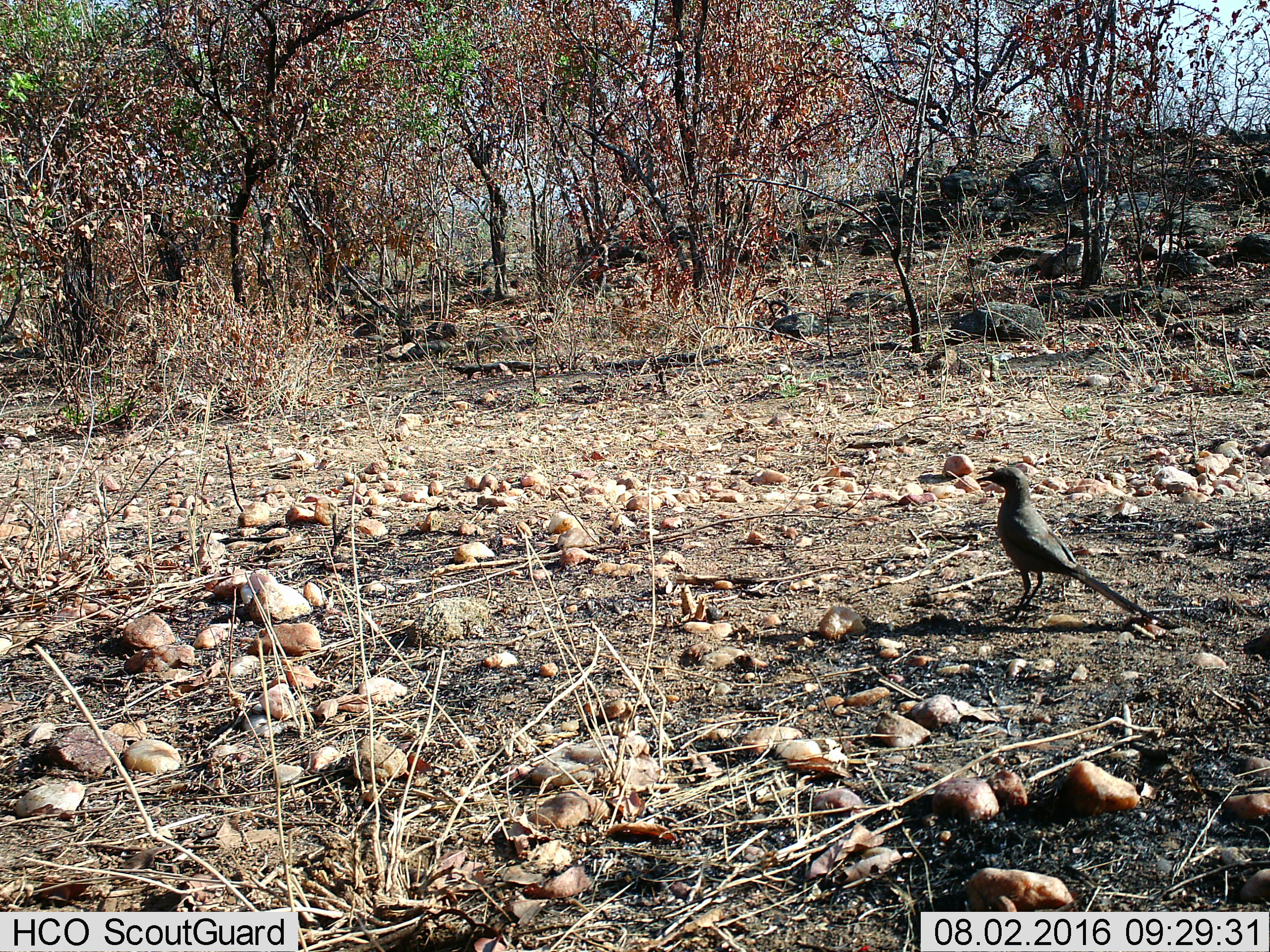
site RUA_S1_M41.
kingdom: Animalia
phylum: Chordata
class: Aves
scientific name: Aves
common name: bird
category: birdother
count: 1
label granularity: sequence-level